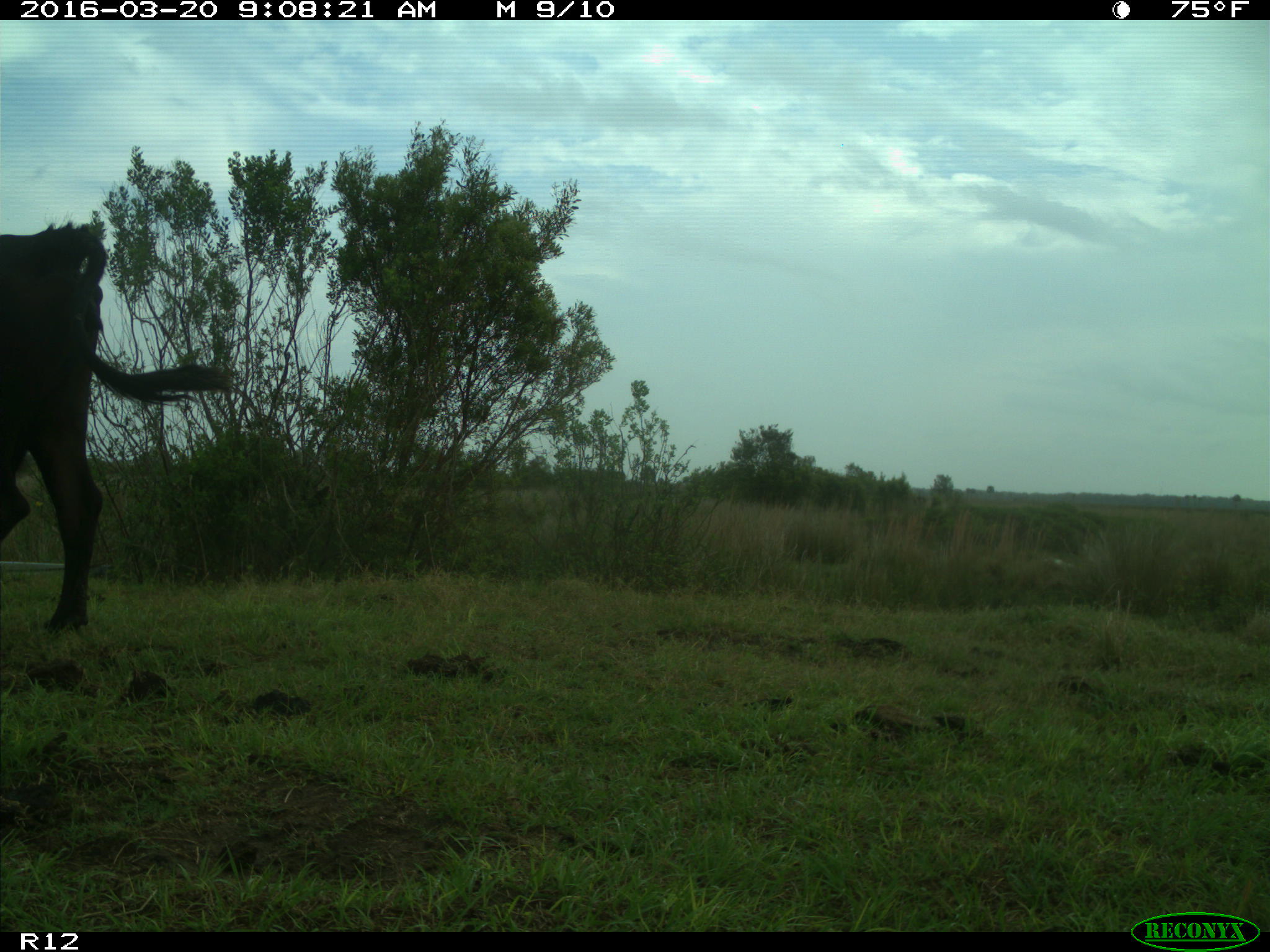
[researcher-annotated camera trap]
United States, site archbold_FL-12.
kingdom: Animalia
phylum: Chordata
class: Mammalia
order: Artiodactyla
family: Bovidae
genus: Bos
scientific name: Bos taurus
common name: domestic cow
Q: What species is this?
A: Bos taurus (domestic cow).